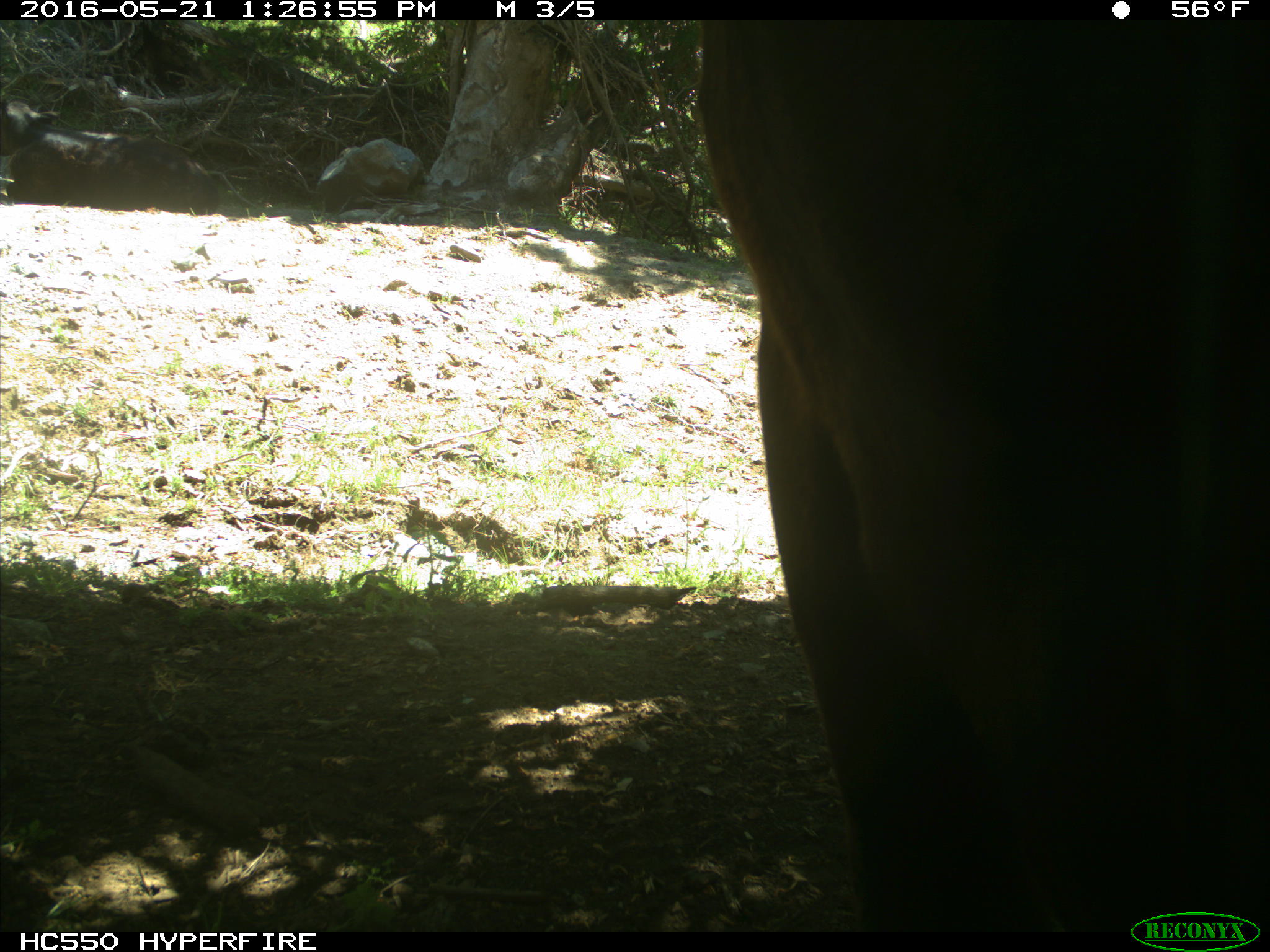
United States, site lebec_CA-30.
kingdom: Animalia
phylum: Chordata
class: Mammalia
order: Artiodactyla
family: Bovidae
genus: Bos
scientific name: Bos taurus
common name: domestic cow